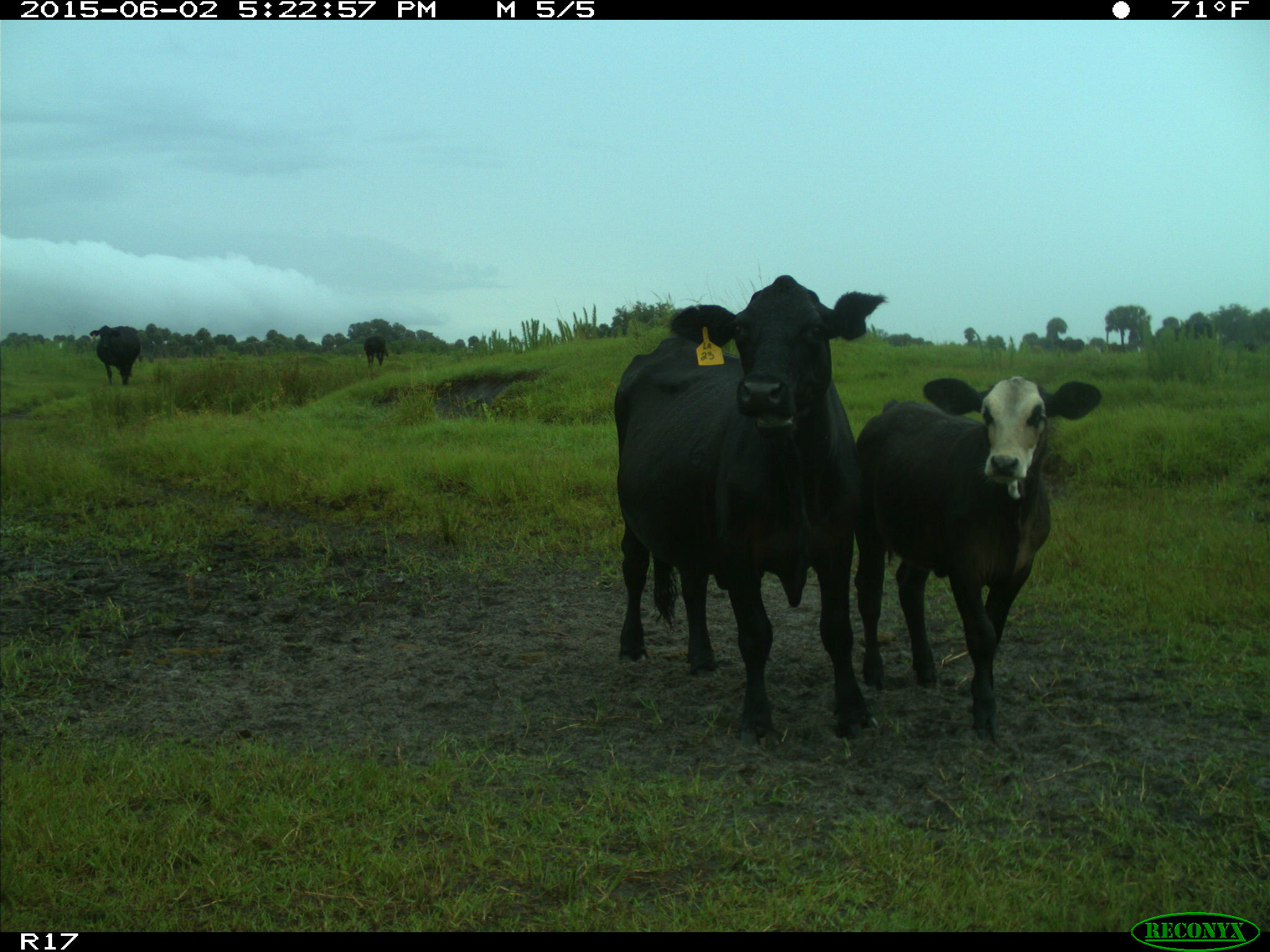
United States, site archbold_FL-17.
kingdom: Animalia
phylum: Chordata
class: Mammalia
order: Artiodactyla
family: Bovidae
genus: Bos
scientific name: Bos taurus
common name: domestic cow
Bos taurus (domestic cow).